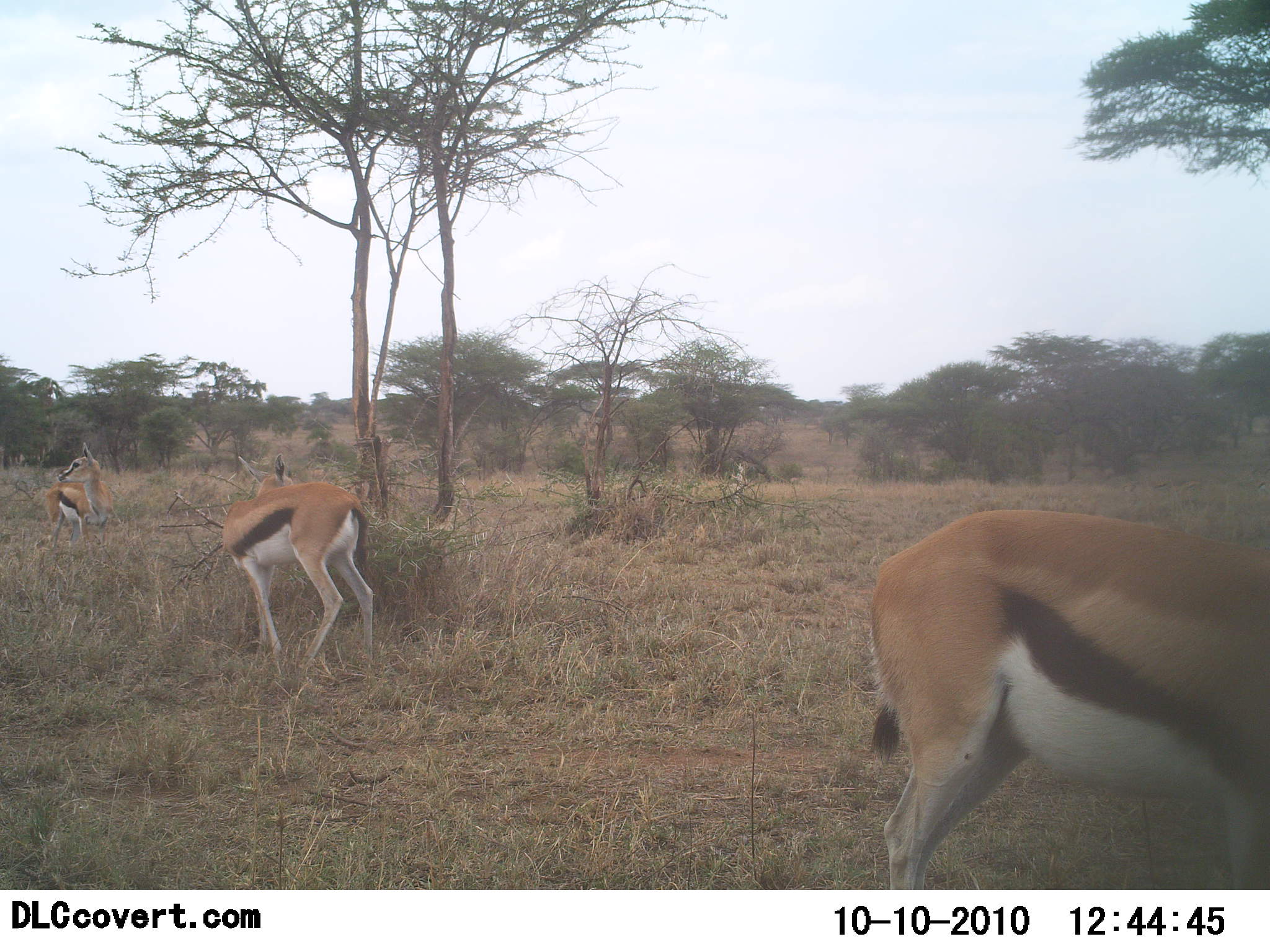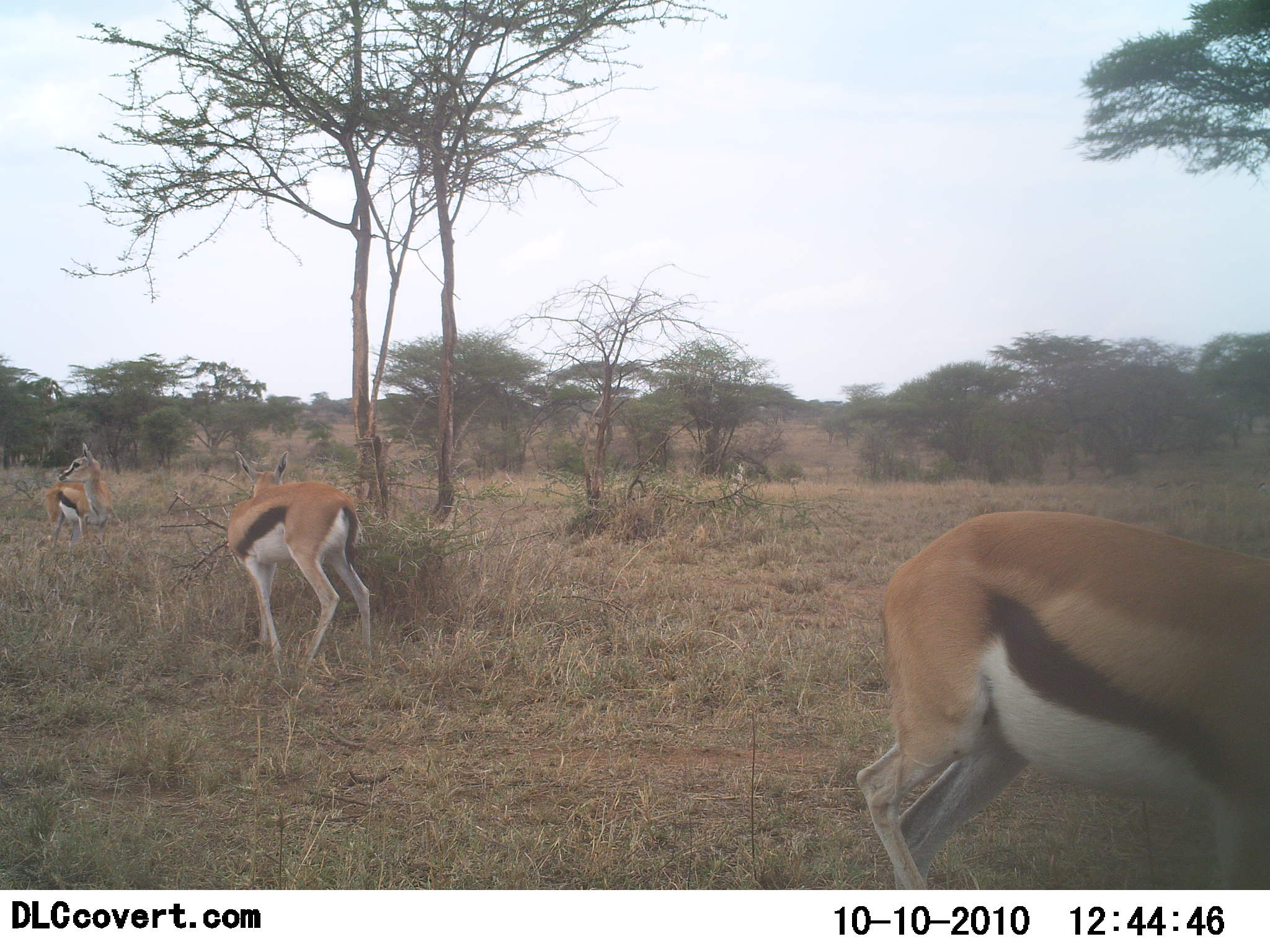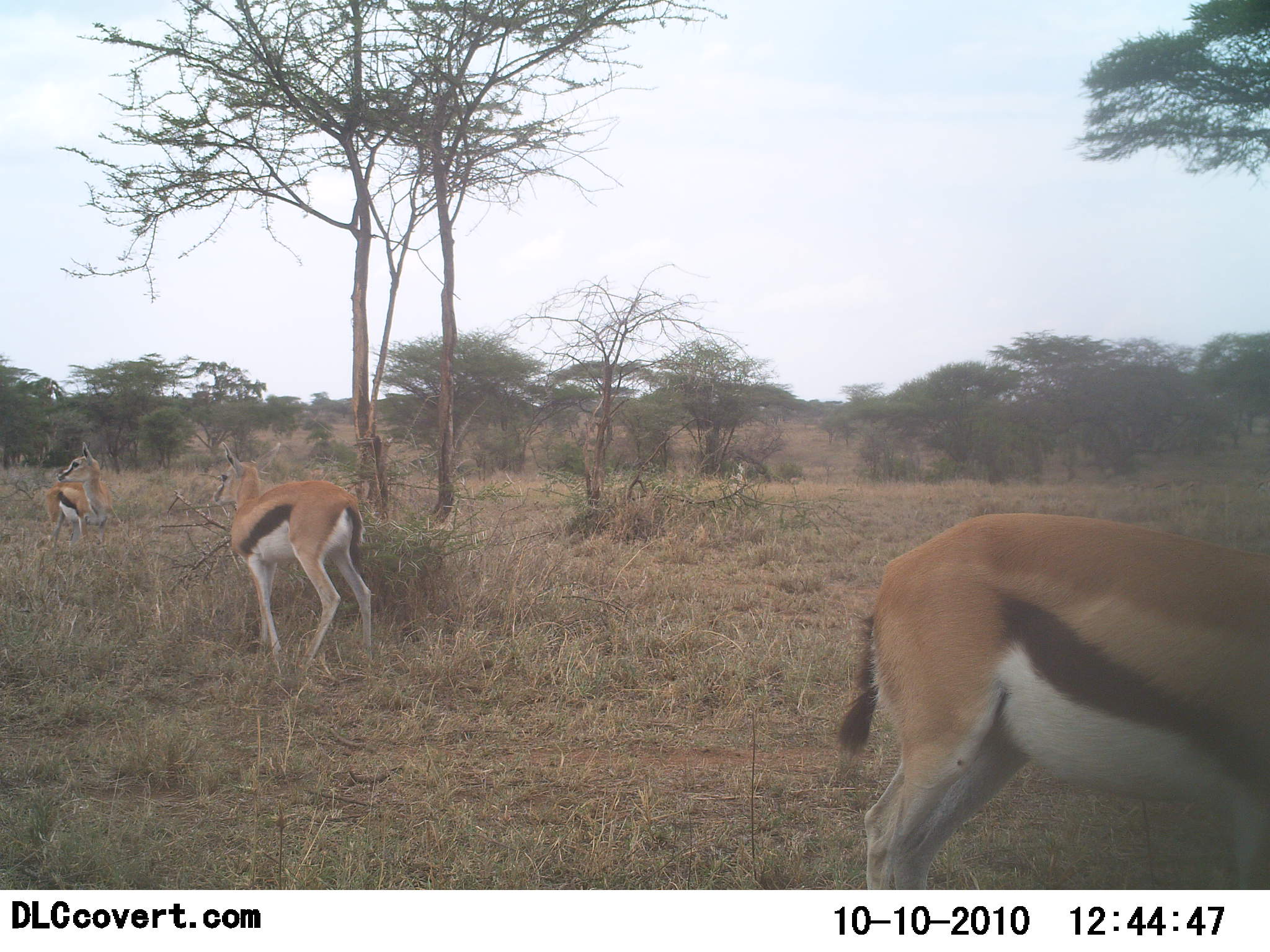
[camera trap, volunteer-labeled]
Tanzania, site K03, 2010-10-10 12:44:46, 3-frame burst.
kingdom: Animalia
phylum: Chordata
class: Mammalia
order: Artiodactyla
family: Bovidae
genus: Eudorcas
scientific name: Eudorcas thomsonii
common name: thomson's gazelle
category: gazellethomsons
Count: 3.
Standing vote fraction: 94%.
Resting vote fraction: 6%.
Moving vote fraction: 6%.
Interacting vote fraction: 0%.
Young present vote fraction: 0%.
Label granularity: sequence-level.